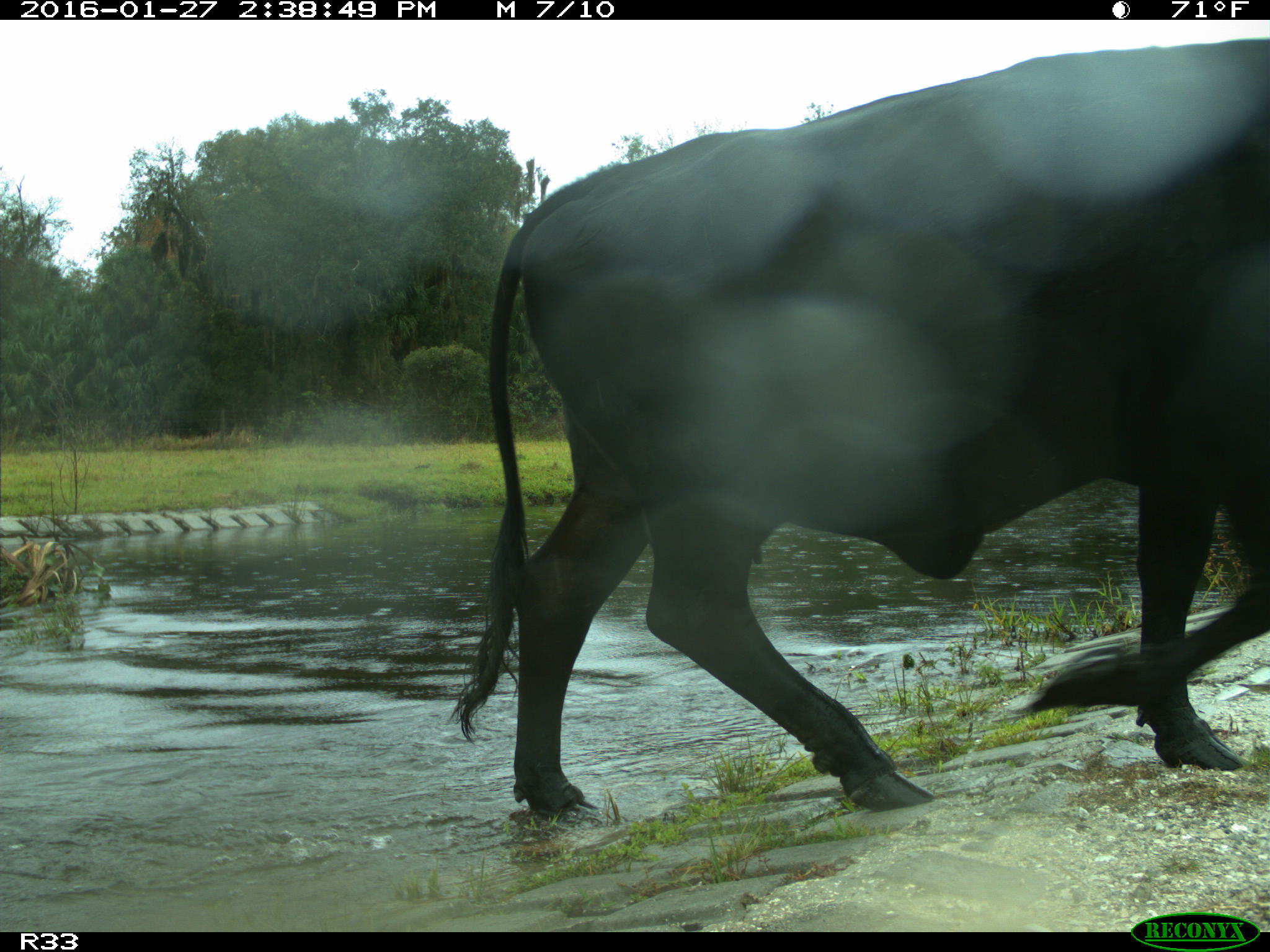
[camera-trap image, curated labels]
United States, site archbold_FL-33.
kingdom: Animalia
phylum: Chordata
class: Mammalia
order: Artiodactyla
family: Bovidae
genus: Bos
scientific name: Bos taurus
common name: domestic cow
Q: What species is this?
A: Bos taurus (domestic cow).